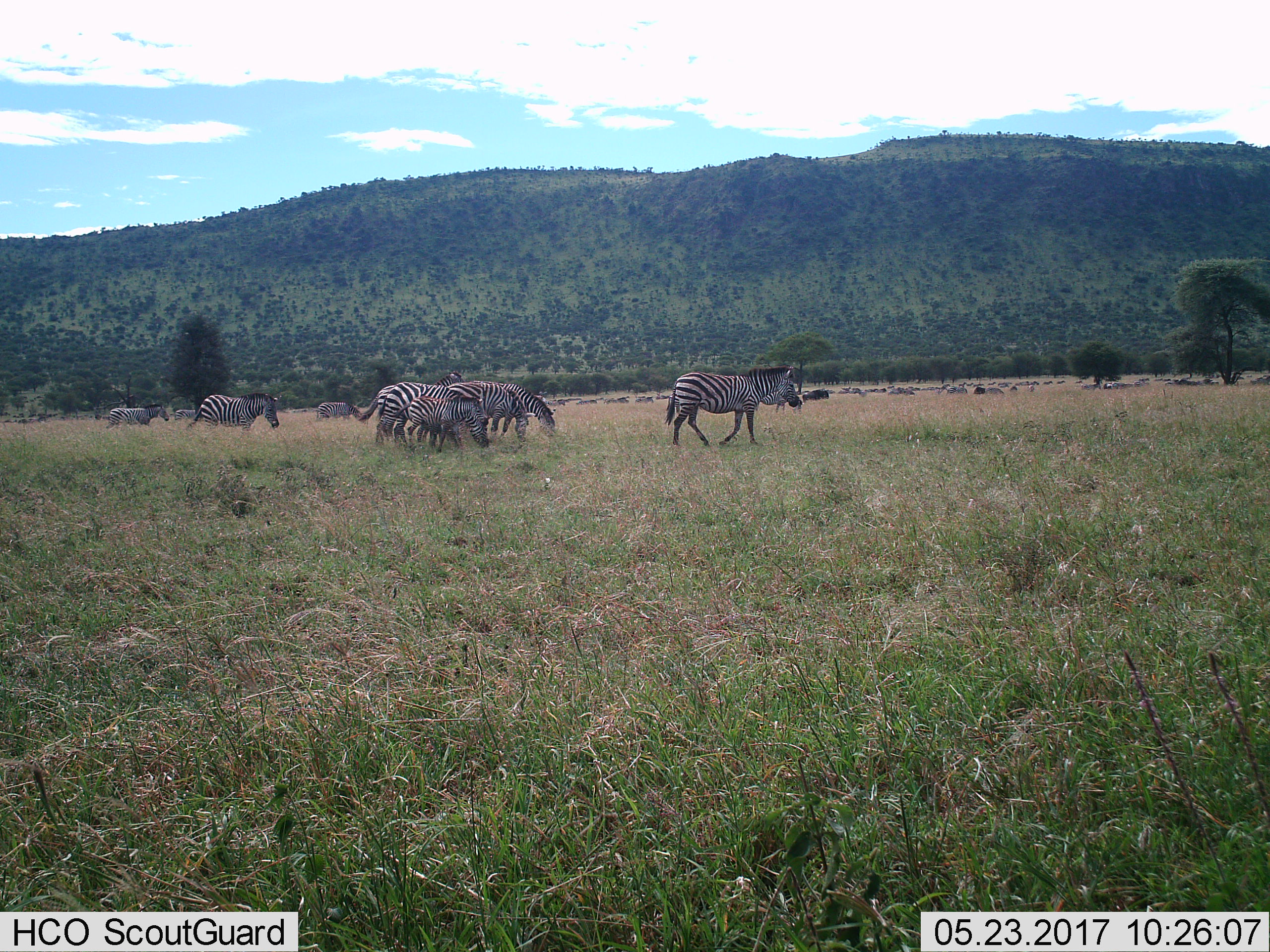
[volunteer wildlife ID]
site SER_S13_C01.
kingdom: Animalia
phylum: Chordata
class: Mammalia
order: Perissodactyla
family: Equidae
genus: Equus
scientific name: Equus quagga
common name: plains zebra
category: zebraplains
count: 11-50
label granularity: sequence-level